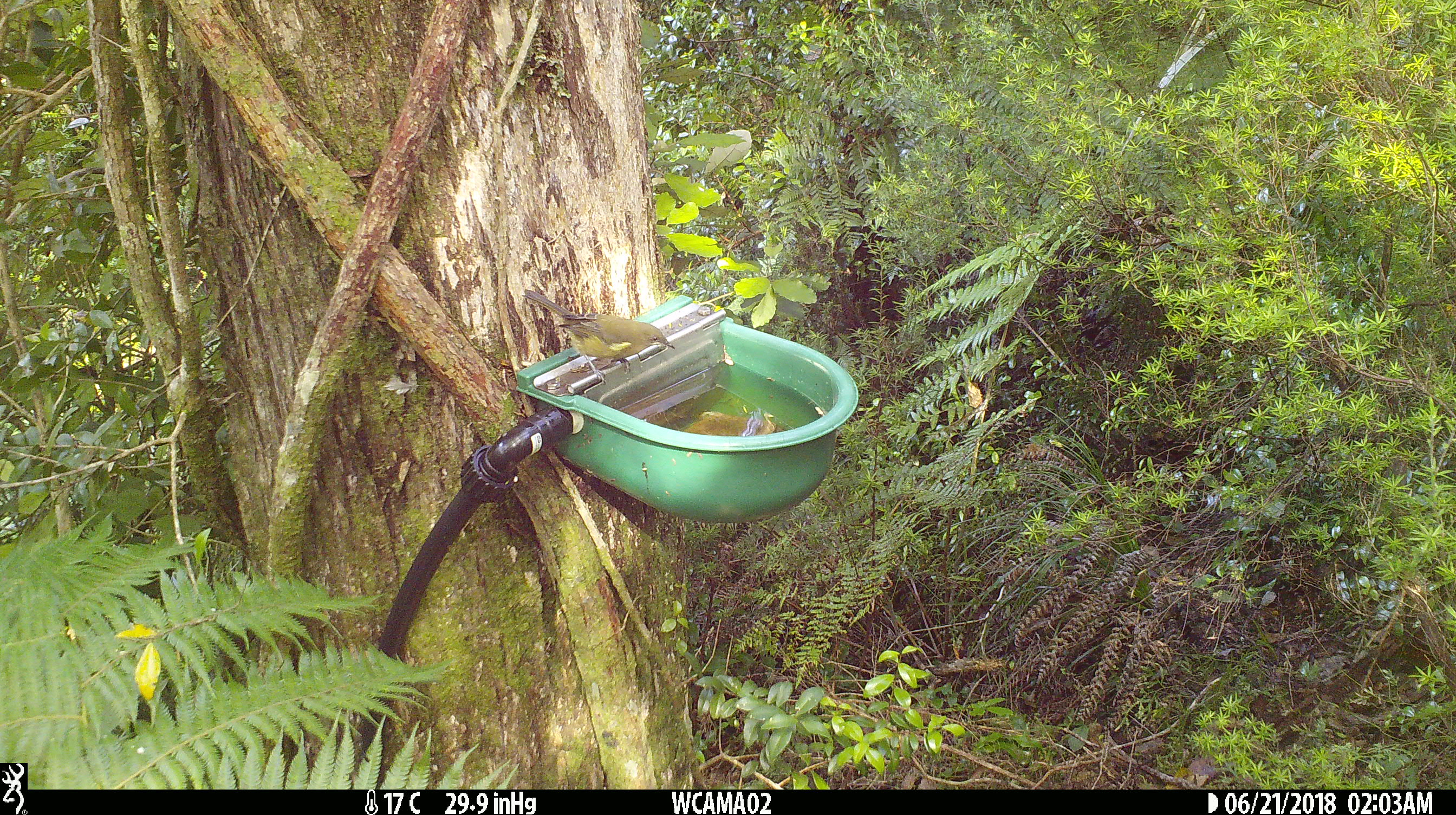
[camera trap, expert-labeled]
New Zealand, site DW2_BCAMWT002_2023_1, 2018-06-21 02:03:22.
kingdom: Animalia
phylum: Chordata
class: Aves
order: Passeriformes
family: Meliphagidae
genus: Anthornis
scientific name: Anthornis melanura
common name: new zealand bellbird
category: bellbird